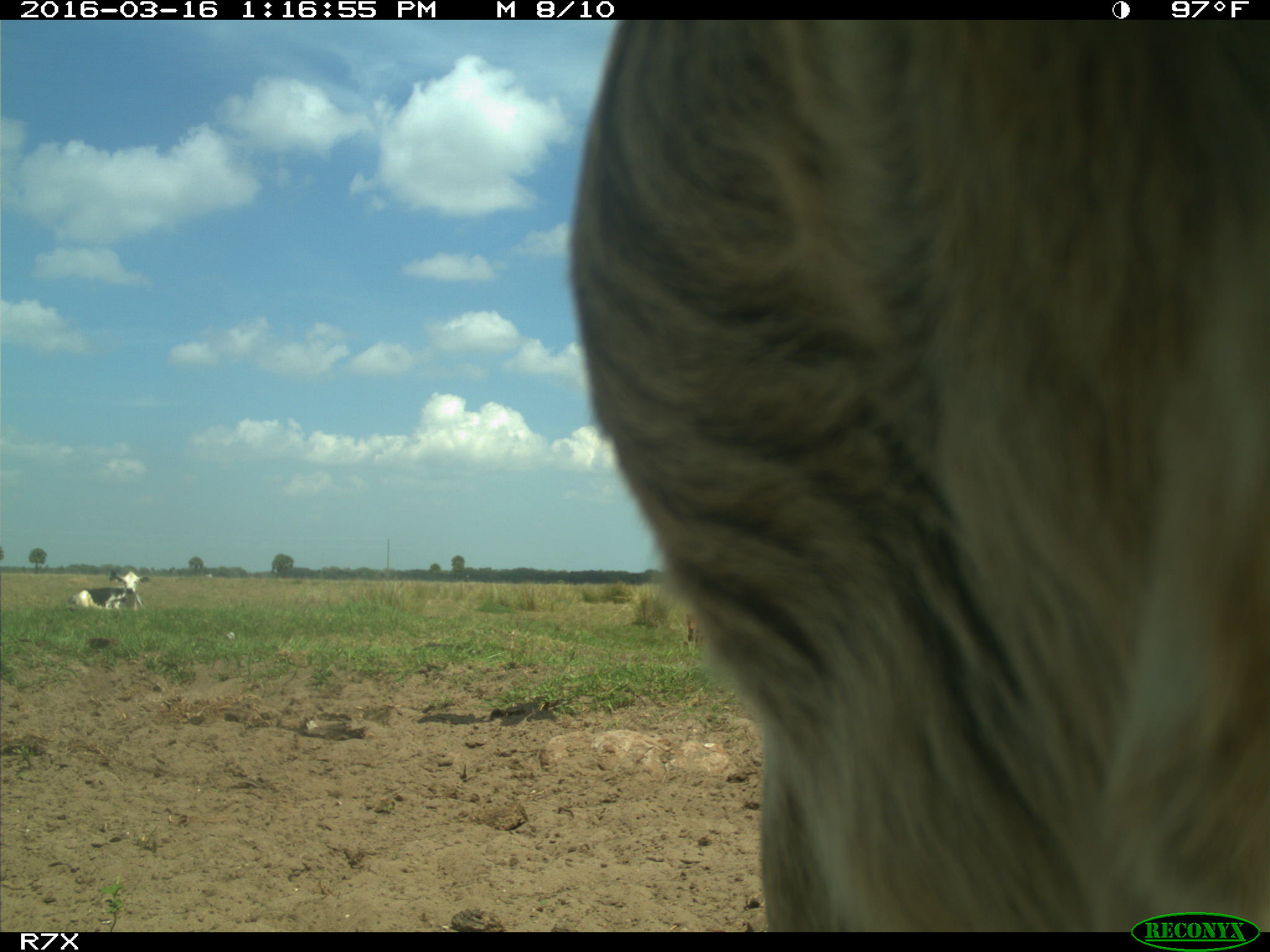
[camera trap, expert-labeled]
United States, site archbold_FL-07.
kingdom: Animalia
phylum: Chordata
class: Mammalia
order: Artiodactyla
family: Bovidae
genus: Bos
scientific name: Bos taurus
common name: domestic cow